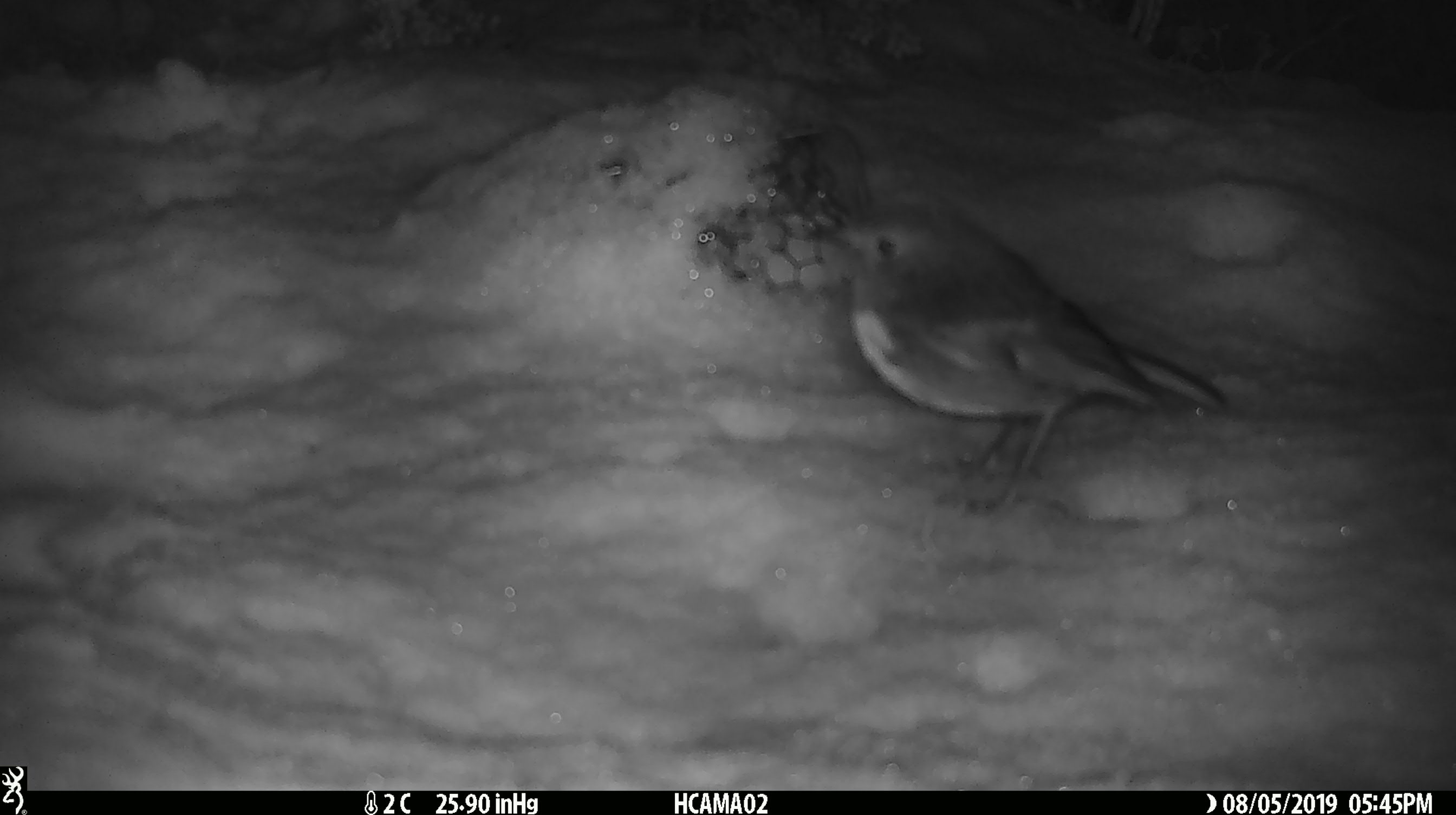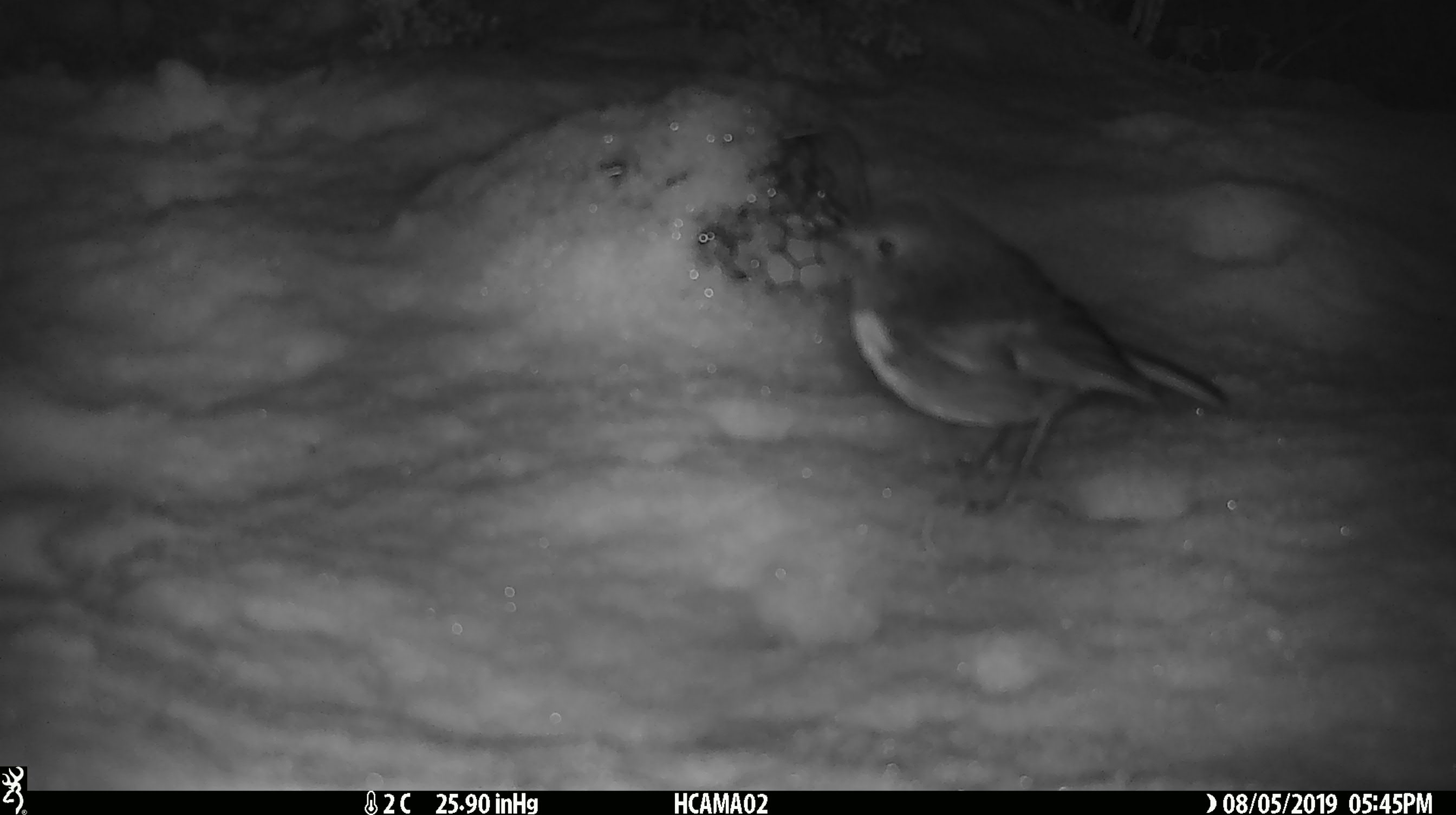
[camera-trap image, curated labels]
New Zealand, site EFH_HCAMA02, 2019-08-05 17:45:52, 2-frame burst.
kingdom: Animalia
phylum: Chordata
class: Aves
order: Passeriformes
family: Petroicidae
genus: Petroica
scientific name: Petroica australis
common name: new zealand robin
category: robin